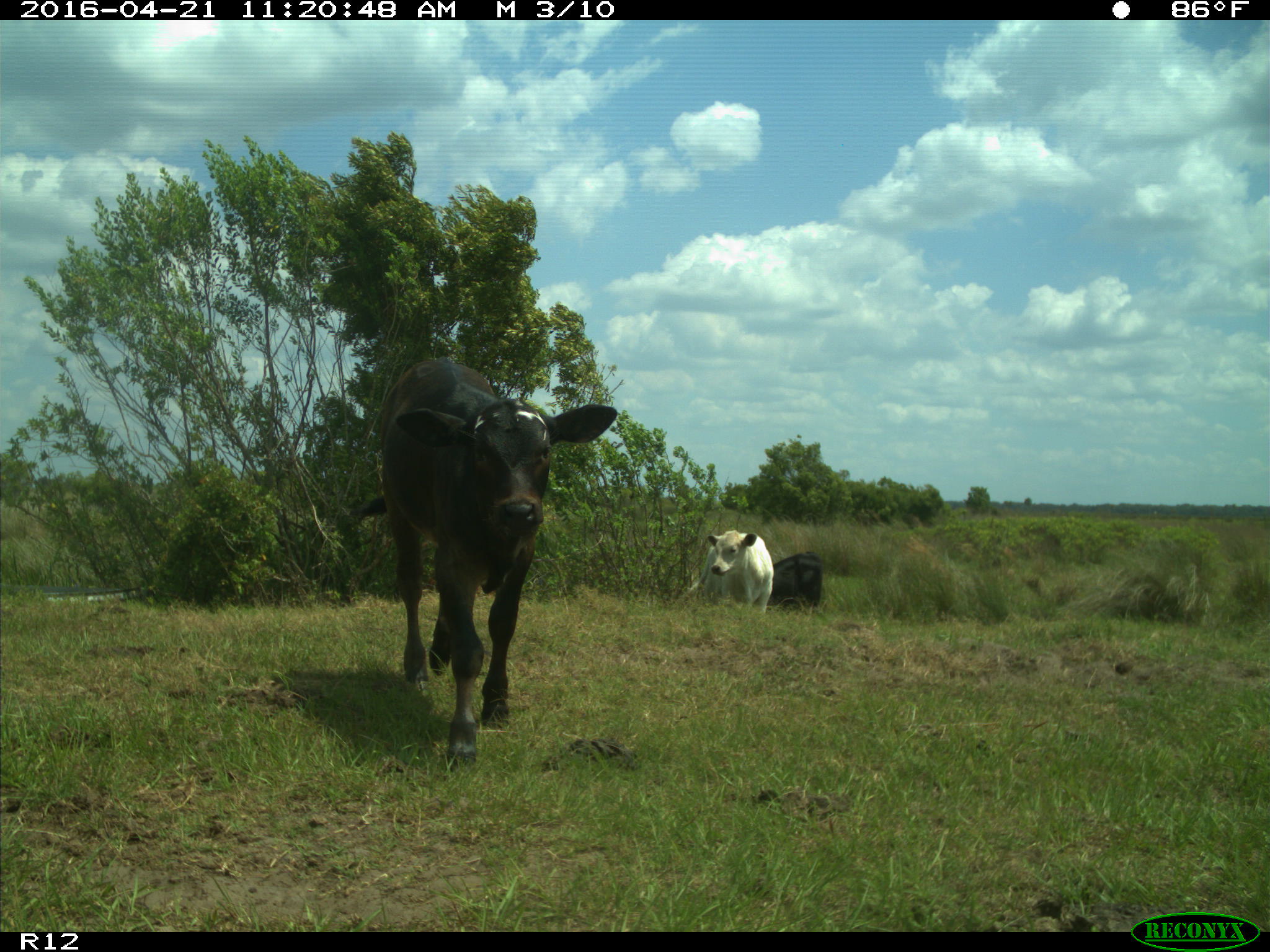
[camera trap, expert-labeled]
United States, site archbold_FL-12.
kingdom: Animalia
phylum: Chordata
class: Mammalia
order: Artiodactyla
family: Bovidae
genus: Bos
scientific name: Bos taurus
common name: domestic cow